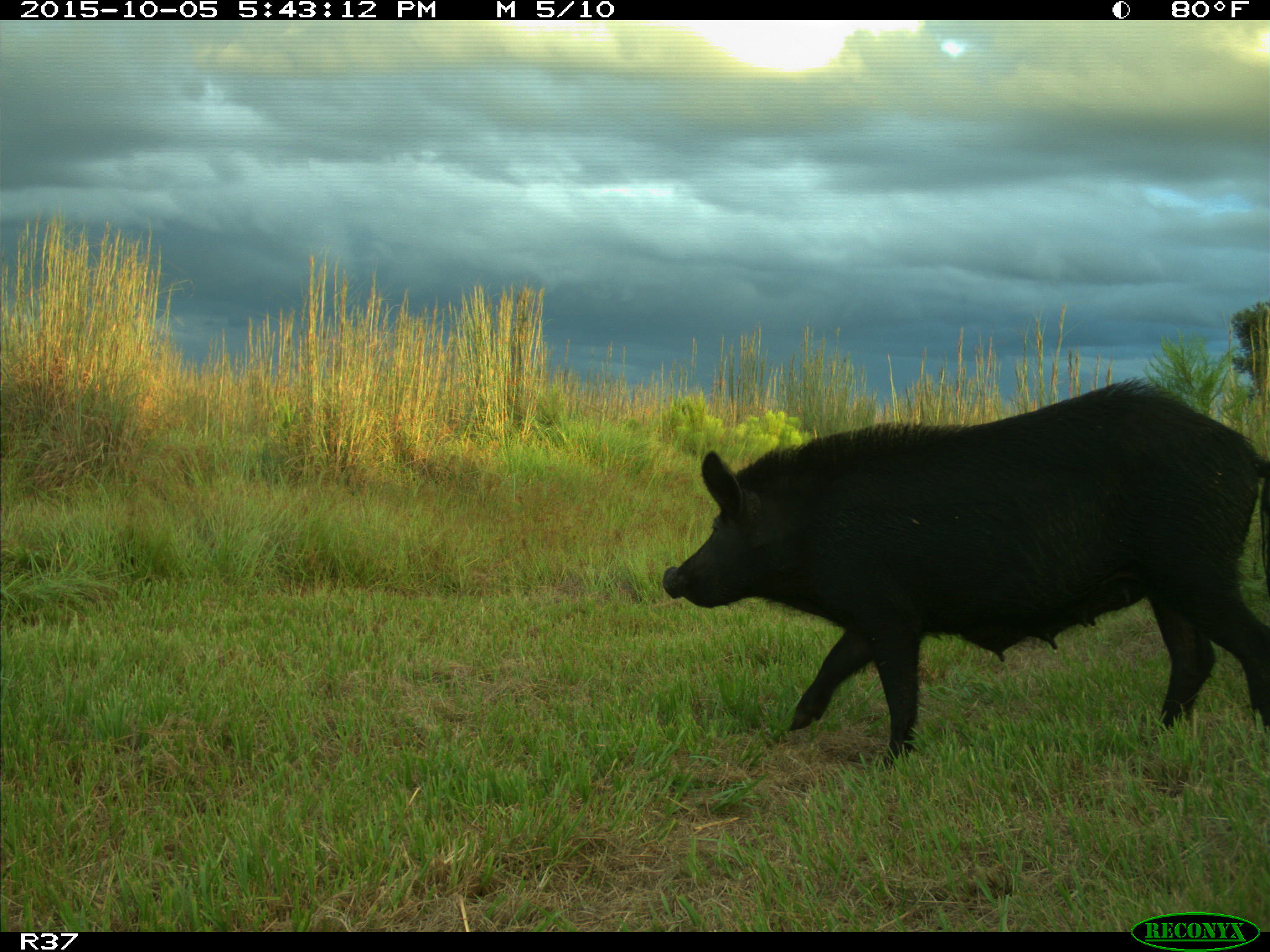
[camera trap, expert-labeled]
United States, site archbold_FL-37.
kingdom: Animalia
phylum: Chordata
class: Mammalia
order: Artiodactyla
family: Suidae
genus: Sus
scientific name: Sus scrofa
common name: wild boar